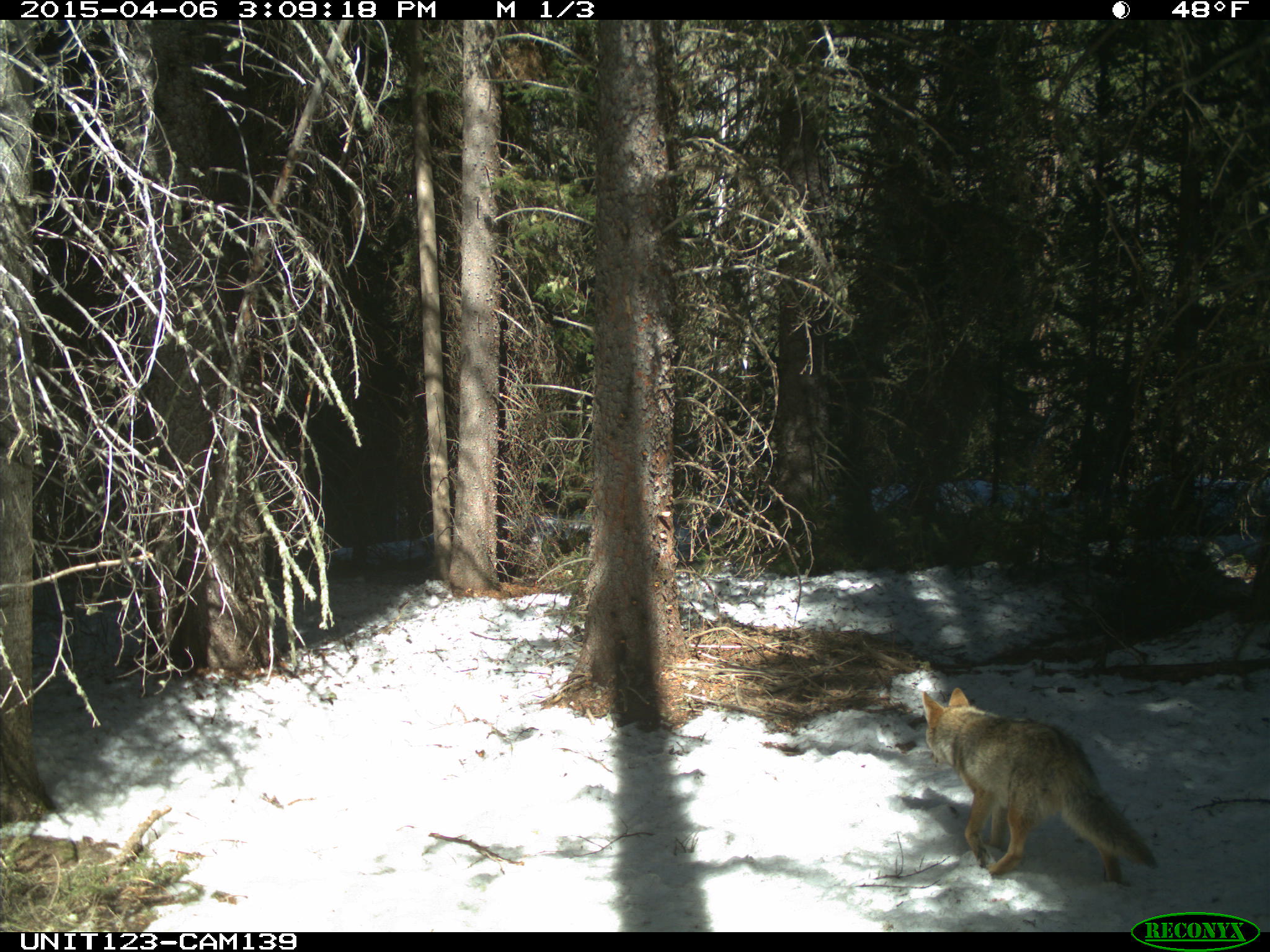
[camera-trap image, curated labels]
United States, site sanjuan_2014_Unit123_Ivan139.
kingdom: Animalia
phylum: Chordata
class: Mammalia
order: Carnivora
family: Canidae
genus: Canis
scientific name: Canis latrans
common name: coyote